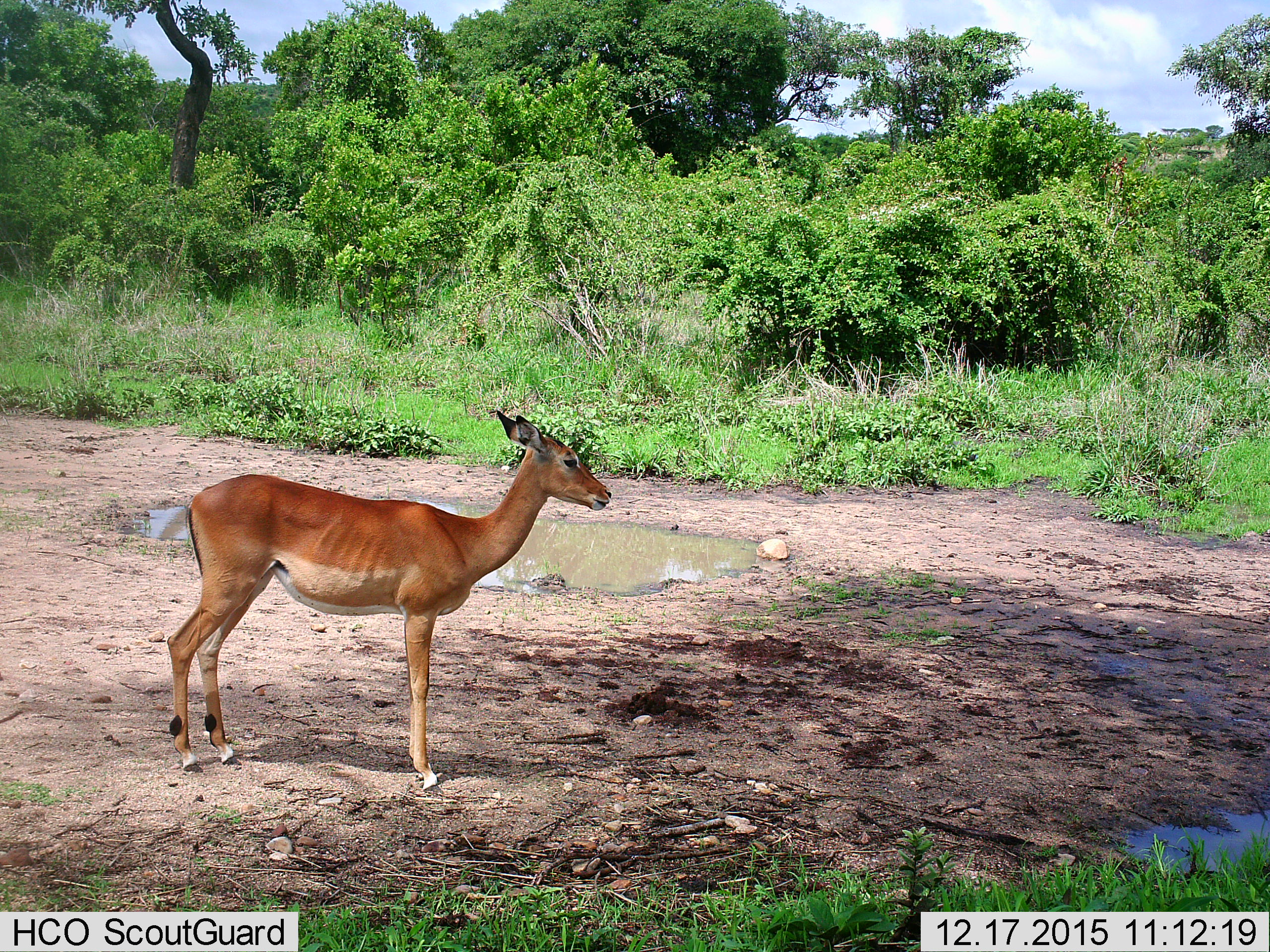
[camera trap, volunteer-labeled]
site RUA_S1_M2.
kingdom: Animalia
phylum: Chordata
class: Mammalia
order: Artiodactyla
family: Bovidae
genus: Aepyceros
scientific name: Aepyceros melampus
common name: impala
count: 1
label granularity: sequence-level